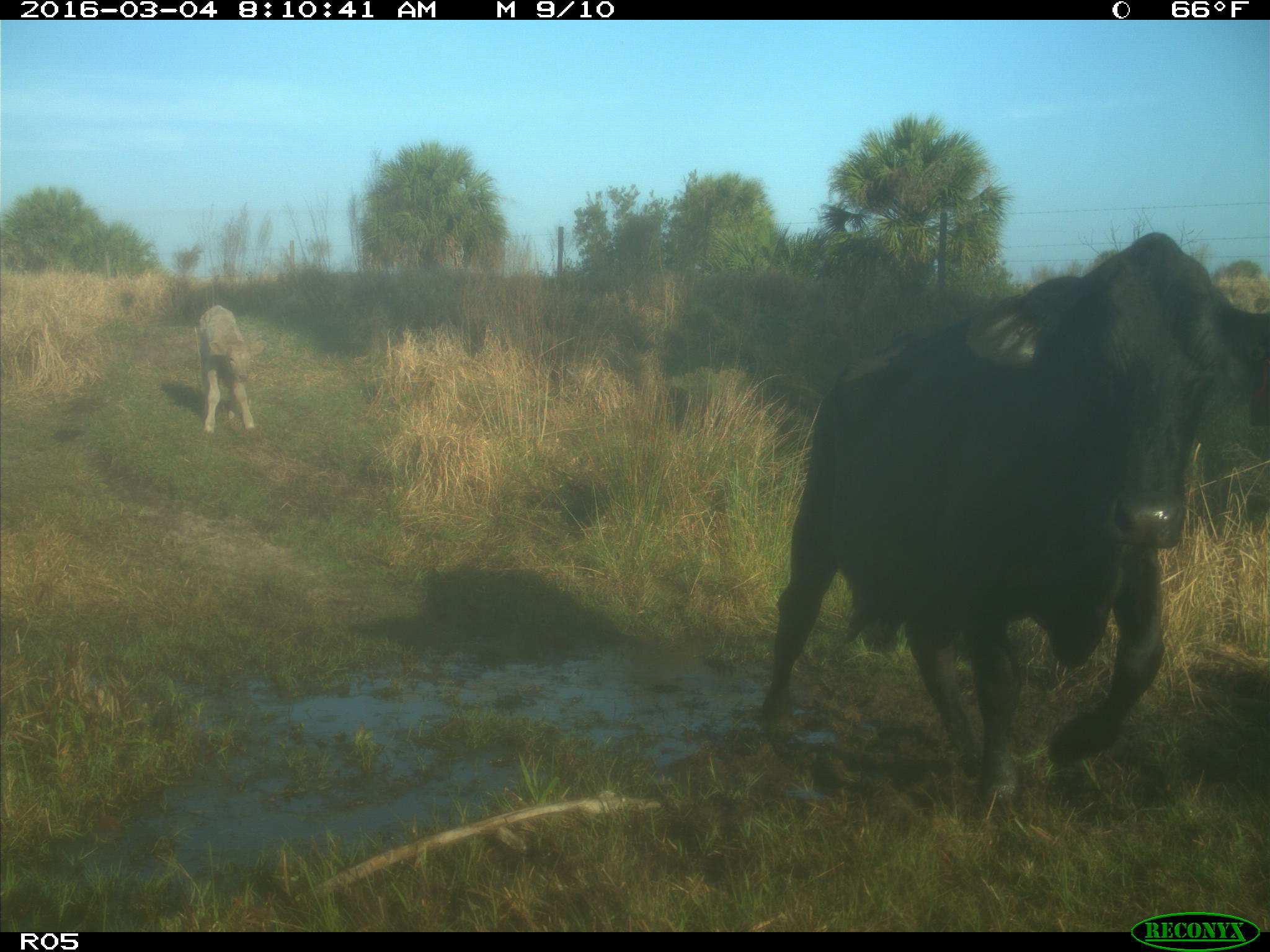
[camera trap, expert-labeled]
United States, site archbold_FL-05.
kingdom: Animalia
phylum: Chordata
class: Mammalia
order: Artiodactyla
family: Bovidae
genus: Bos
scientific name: Bos taurus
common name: domestic cow